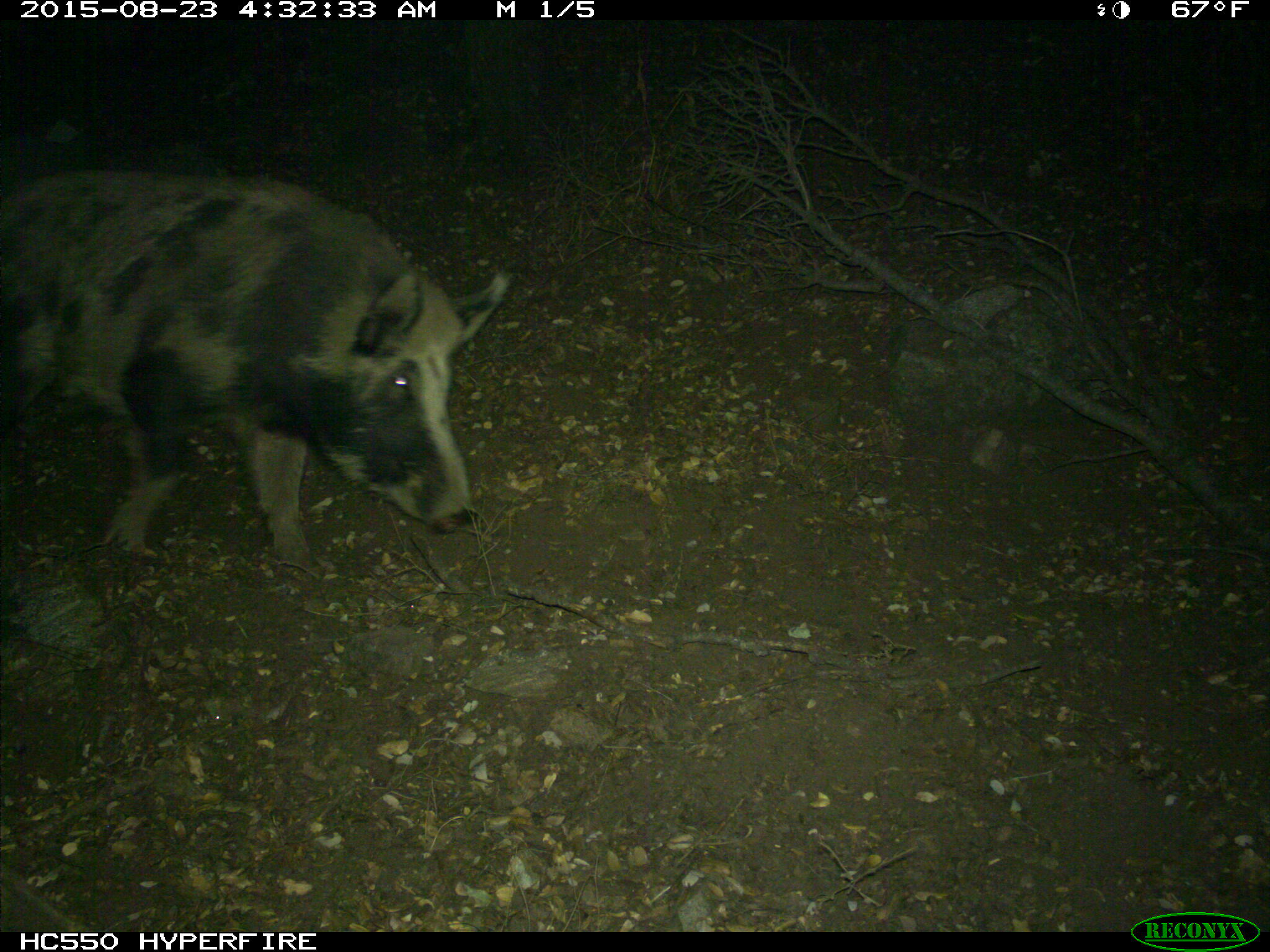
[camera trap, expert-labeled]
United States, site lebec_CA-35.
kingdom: Animalia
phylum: Chordata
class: Mammalia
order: Artiodactyla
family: Suidae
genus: Sus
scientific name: Sus scrofa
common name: wild boar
Sus scrofa (wild boar).